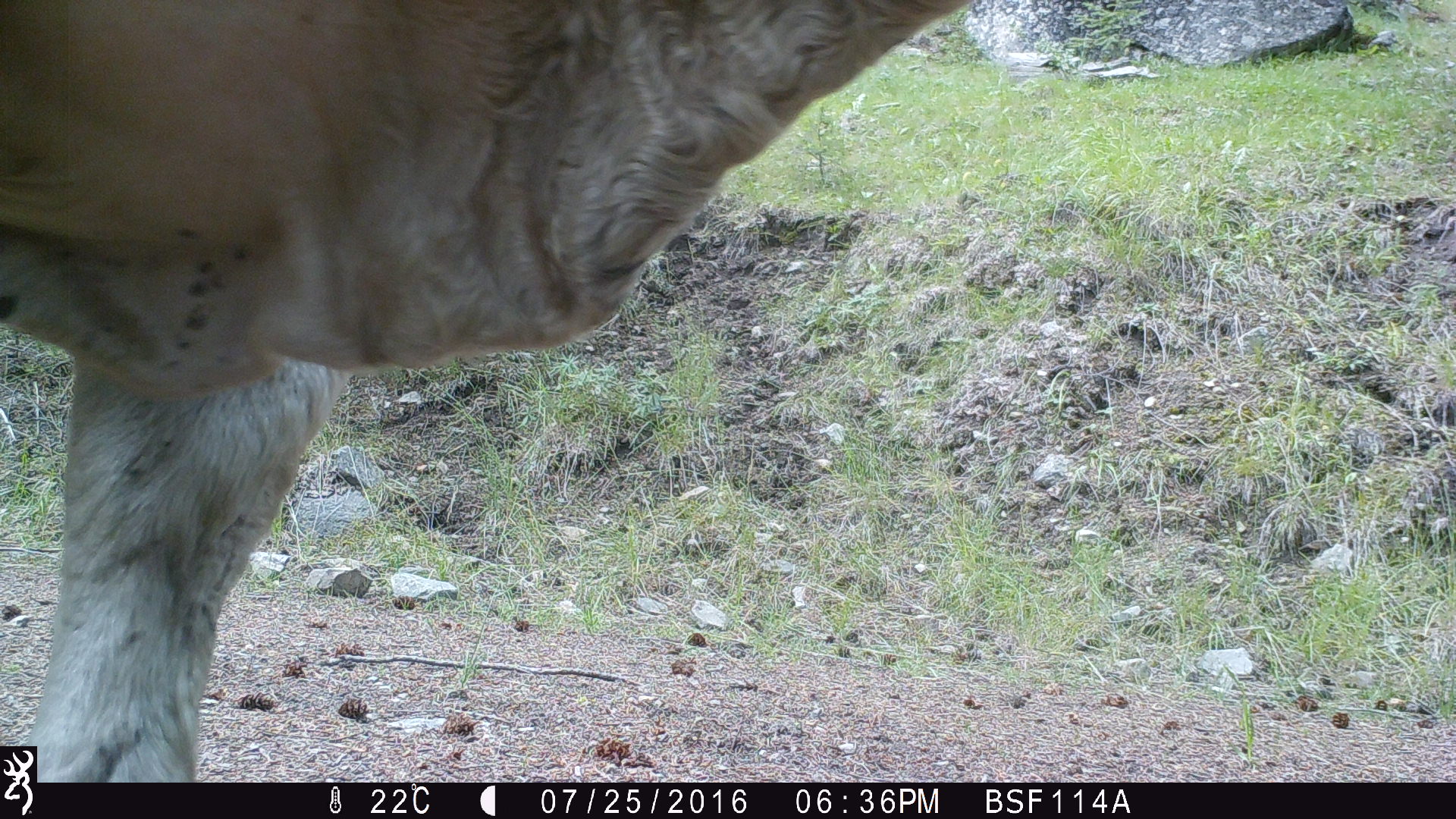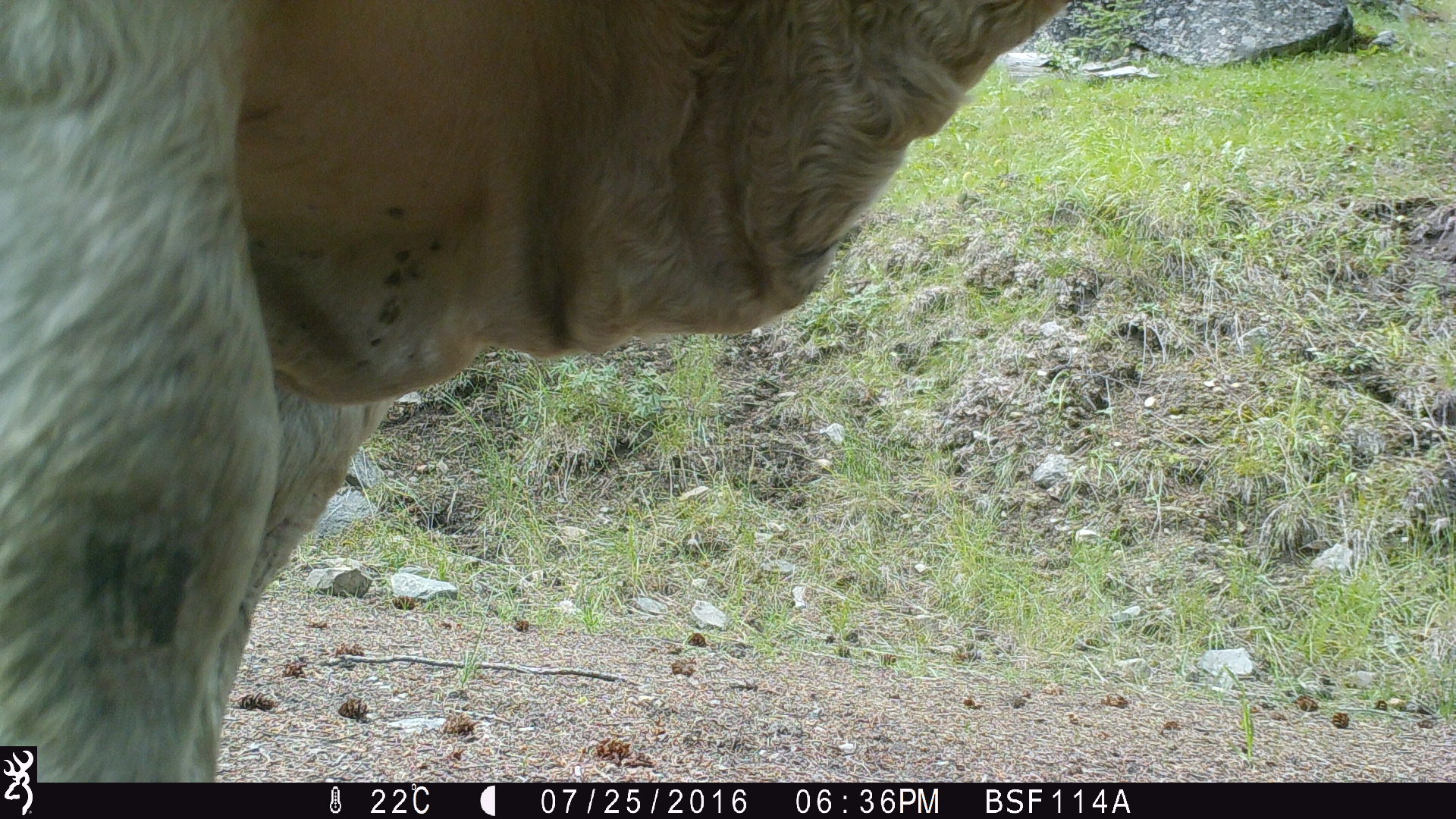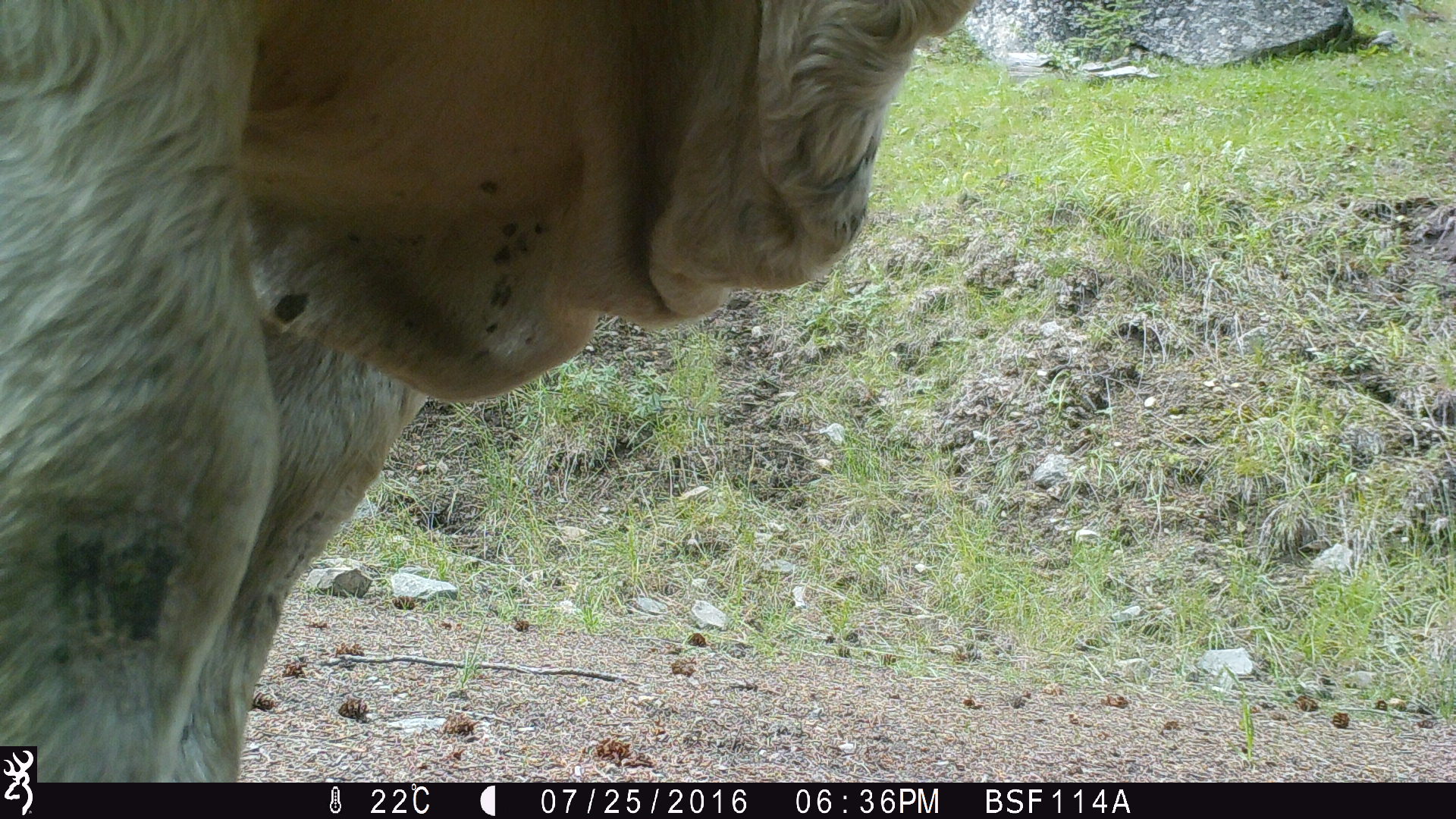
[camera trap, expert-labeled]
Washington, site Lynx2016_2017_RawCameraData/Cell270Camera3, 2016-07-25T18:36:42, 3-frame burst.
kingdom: Animalia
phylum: Chordata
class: Mammalia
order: Artiodactyla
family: Bovidae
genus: Bos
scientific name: Bos taurus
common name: domestic cattle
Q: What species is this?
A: Domestic cattle (Bos taurus).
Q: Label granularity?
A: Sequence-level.